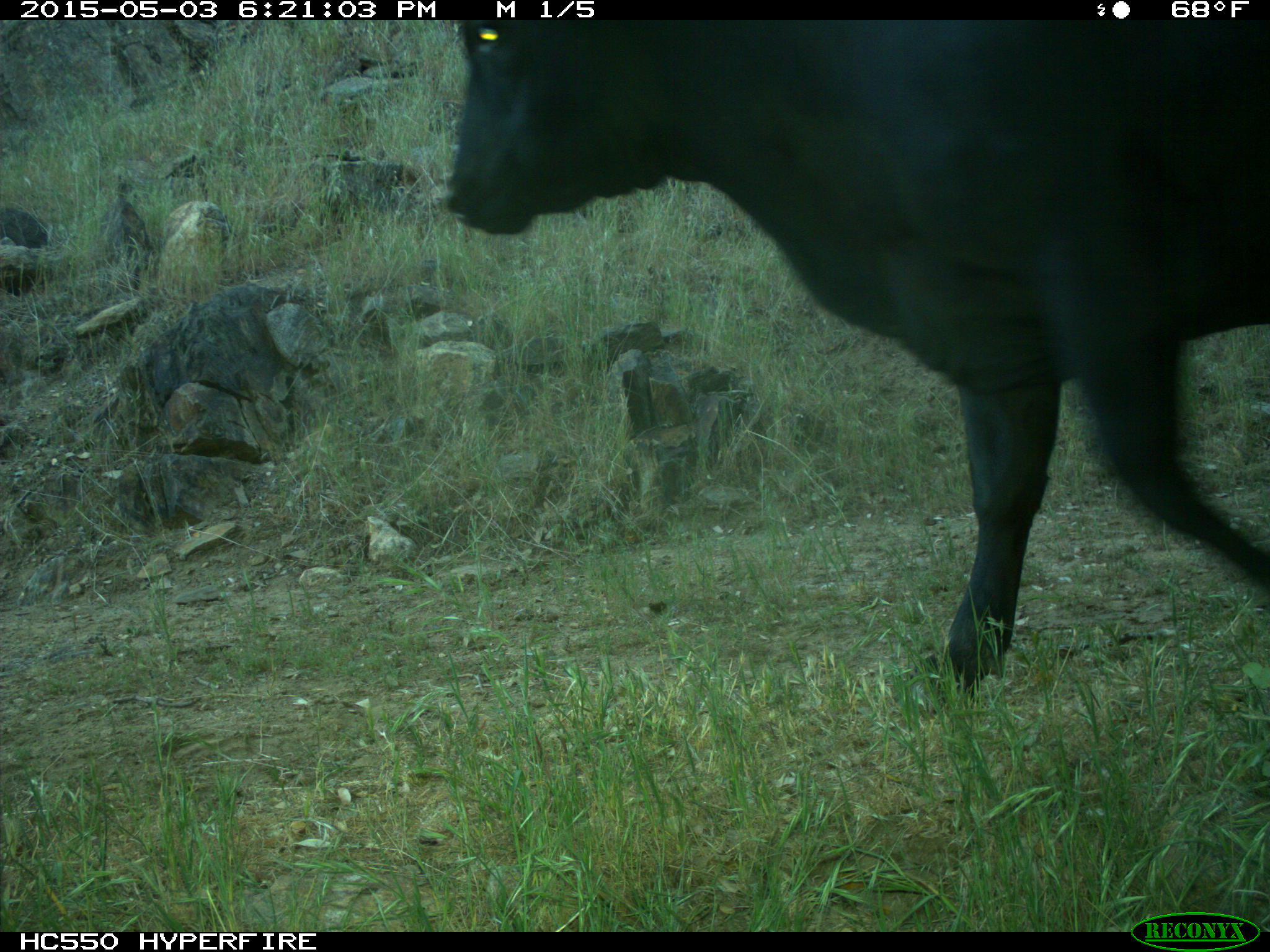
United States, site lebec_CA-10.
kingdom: Animalia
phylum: Chordata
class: Mammalia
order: Artiodactyla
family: Bovidae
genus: Bos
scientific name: Bos taurus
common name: domestic cow